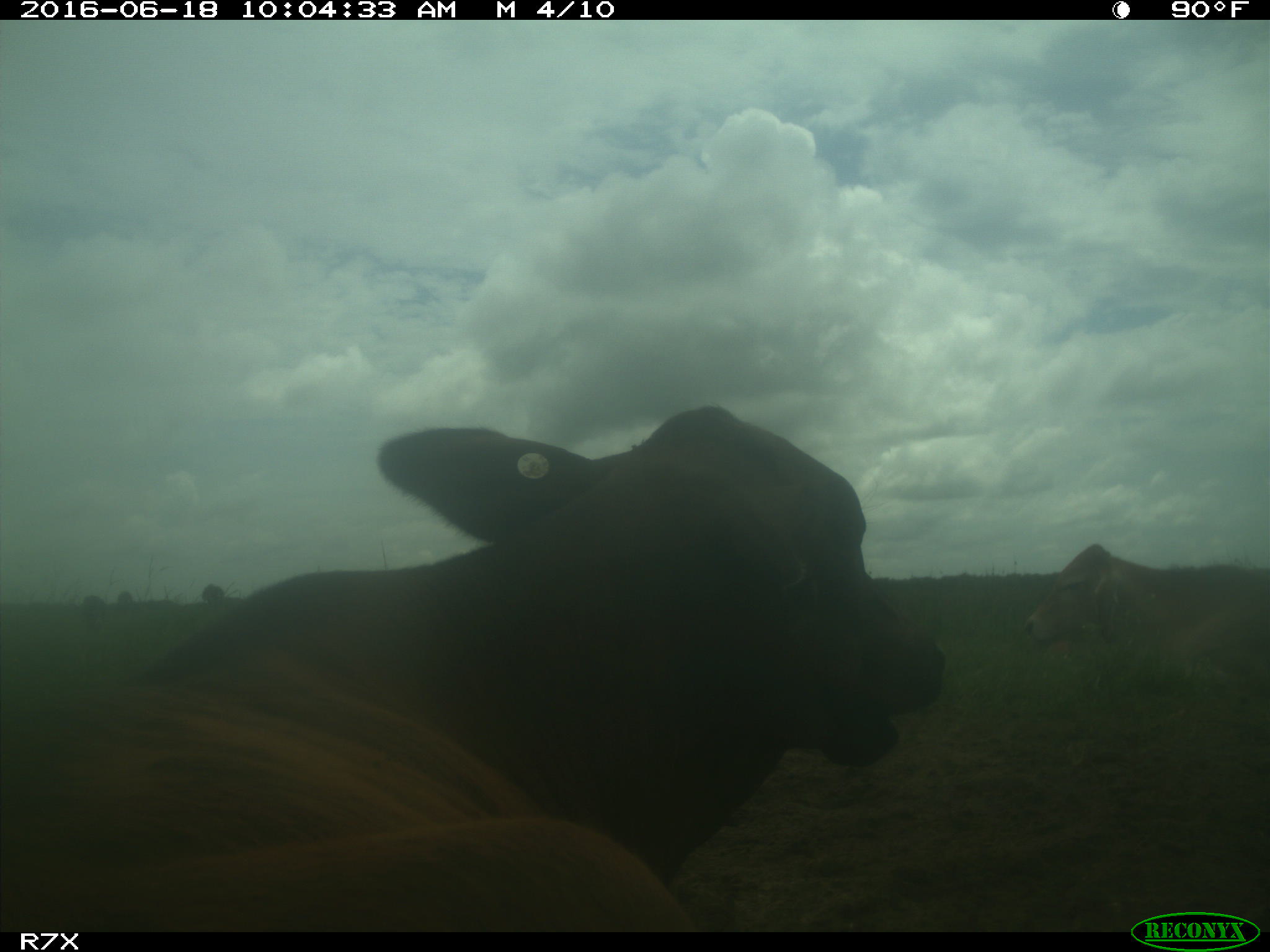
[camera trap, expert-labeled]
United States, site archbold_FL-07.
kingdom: Animalia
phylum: Chordata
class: Mammalia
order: Artiodactyla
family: Bovidae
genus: Bos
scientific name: Bos taurus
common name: domestic cow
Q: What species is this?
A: Bos taurus (domestic cow).